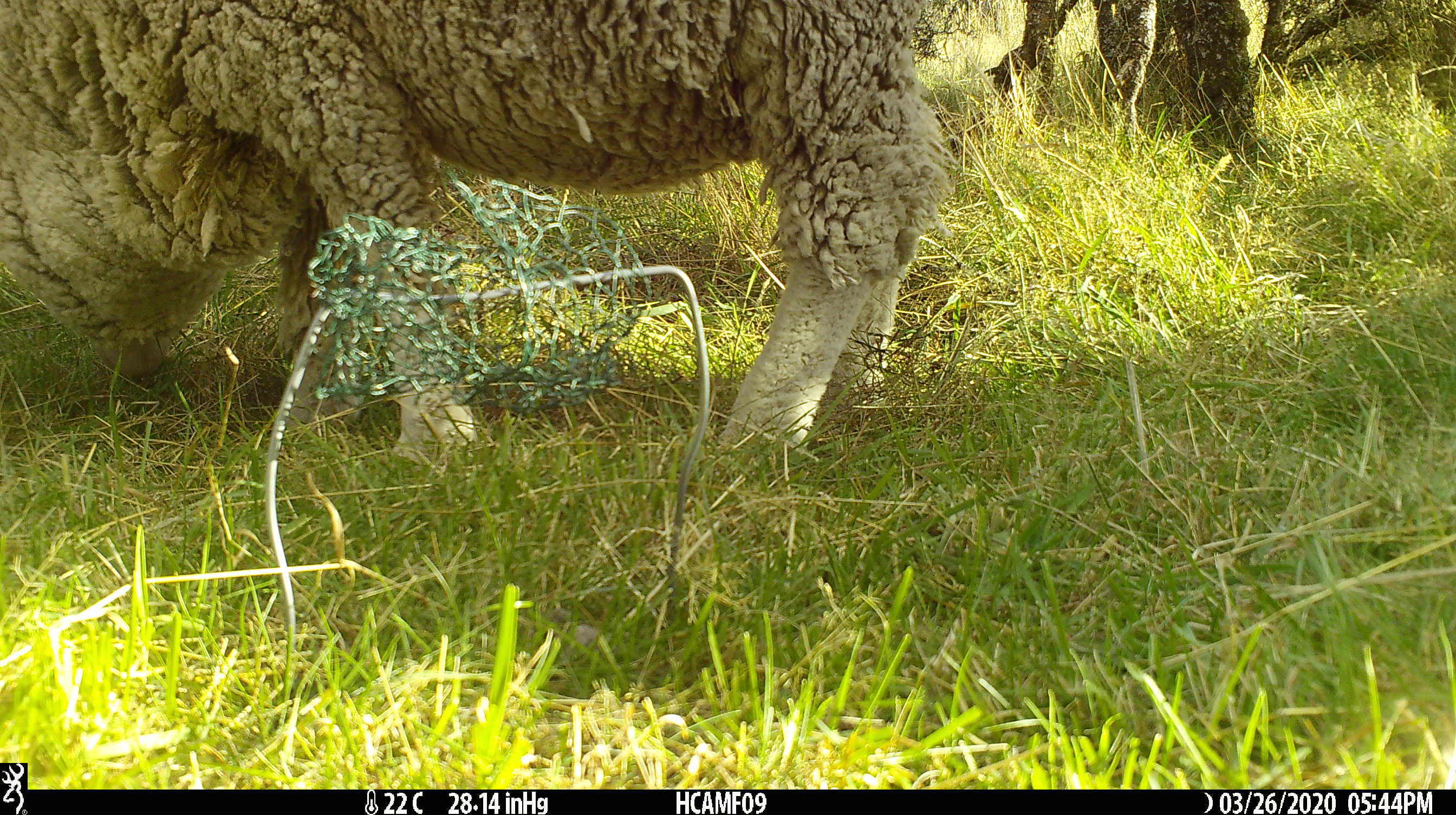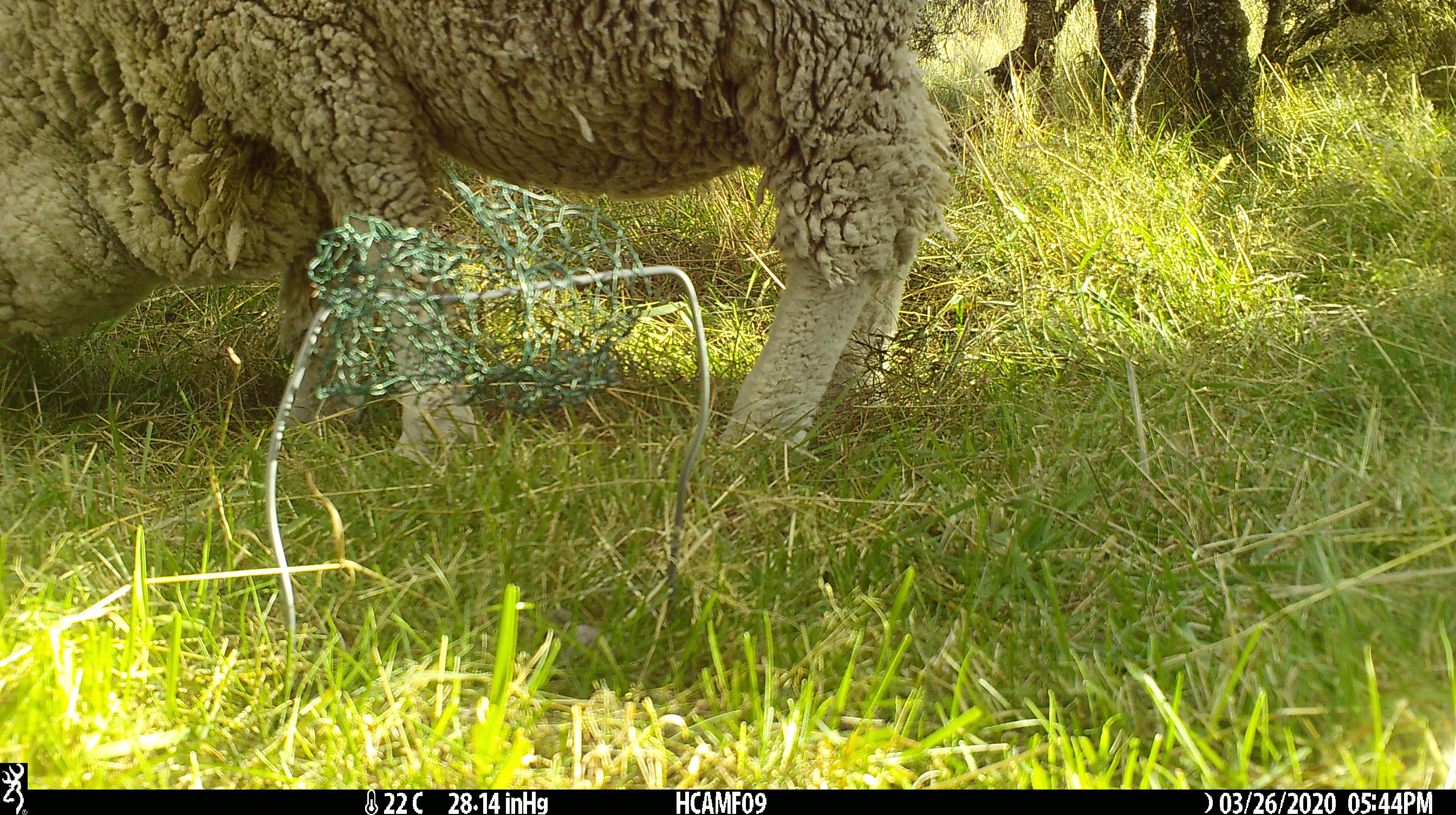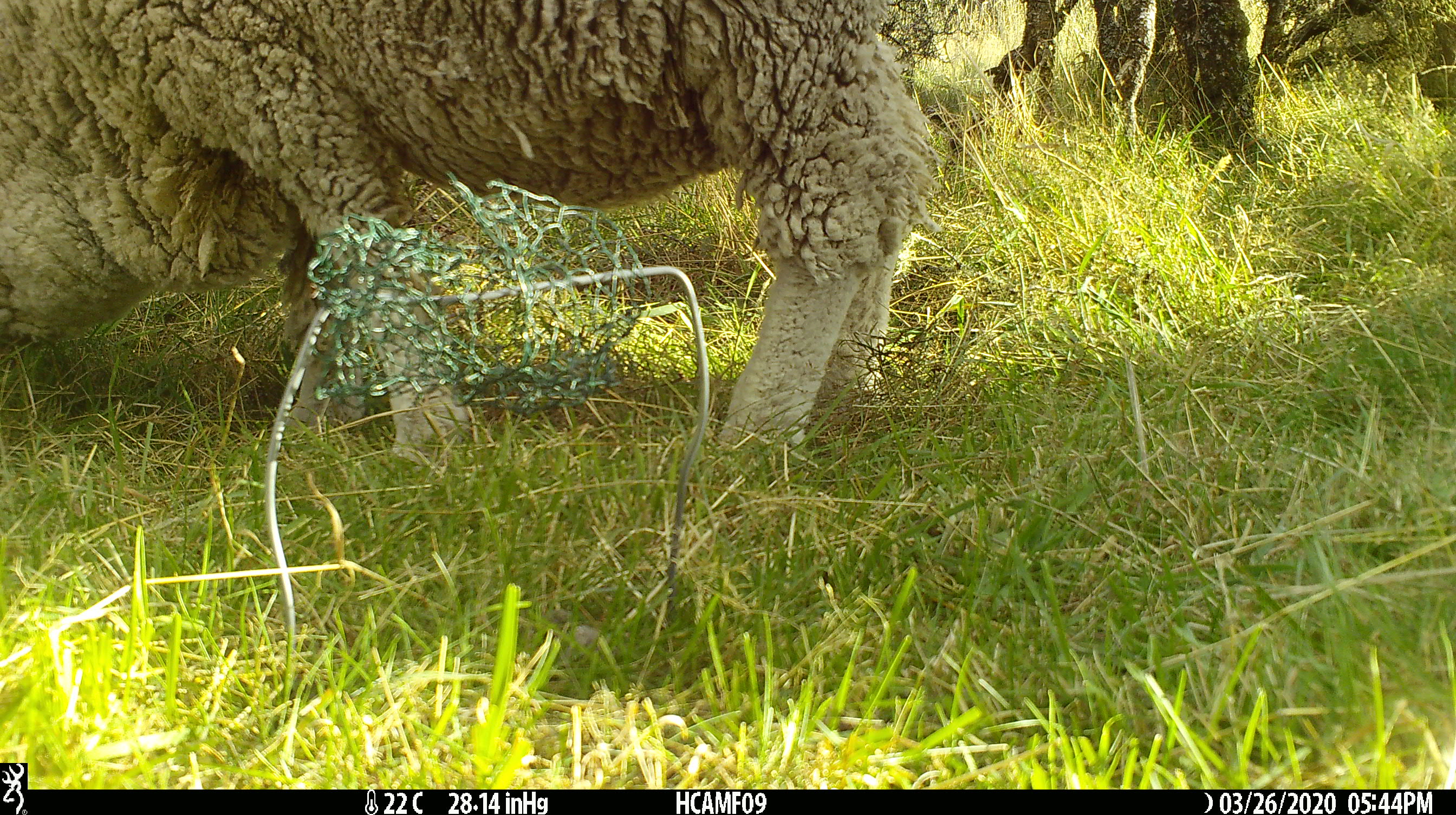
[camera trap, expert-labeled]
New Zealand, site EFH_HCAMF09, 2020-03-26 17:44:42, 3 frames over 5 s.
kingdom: Animalia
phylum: Chordata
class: Mammalia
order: Artiodactyla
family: Bovidae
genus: Ovis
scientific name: Ovis aries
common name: domestic sheep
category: sheep